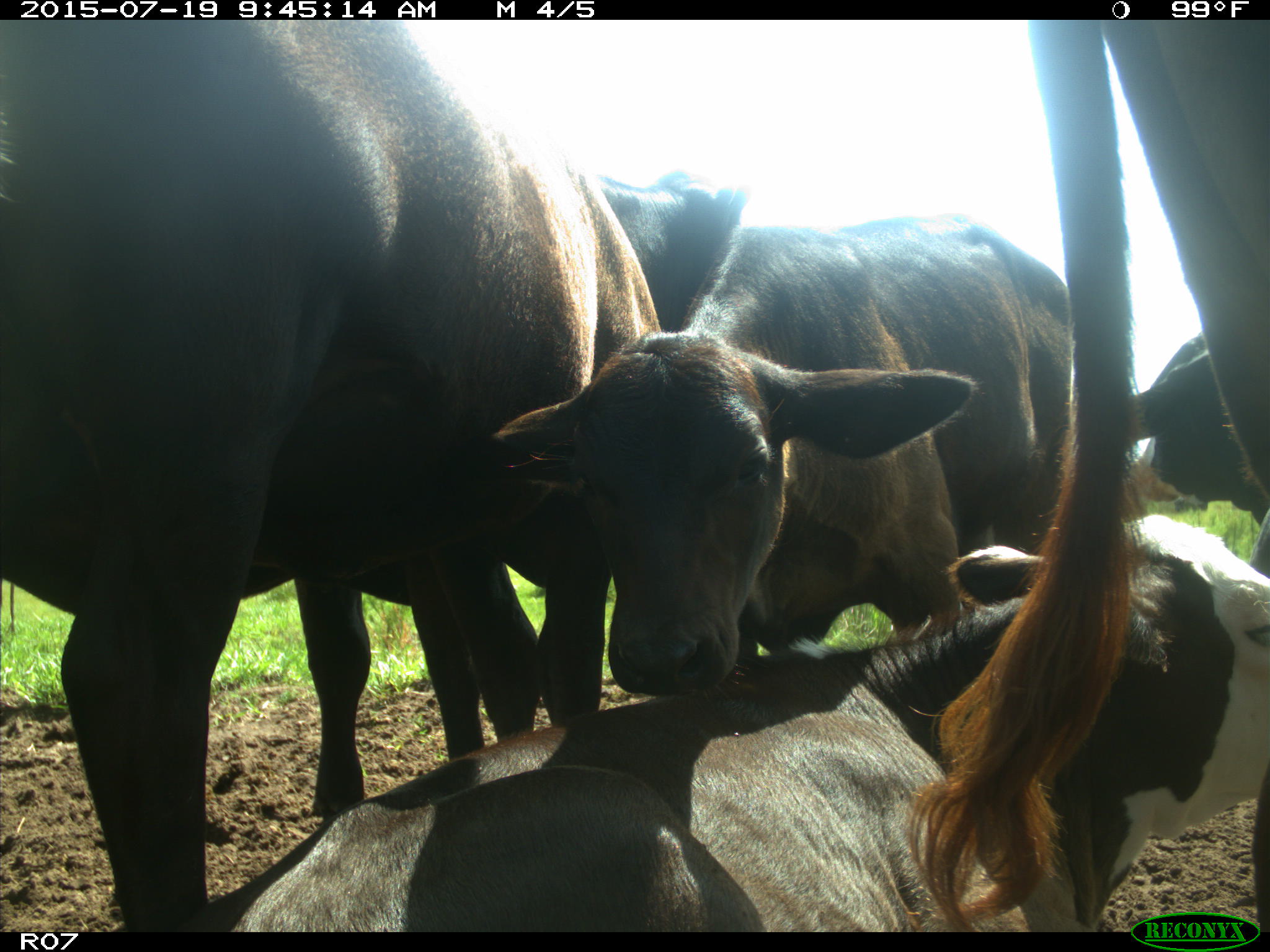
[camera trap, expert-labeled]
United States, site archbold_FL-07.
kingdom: Animalia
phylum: Chordata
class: Mammalia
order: Artiodactyla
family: Bovidae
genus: Bos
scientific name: Bos taurus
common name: domestic cow